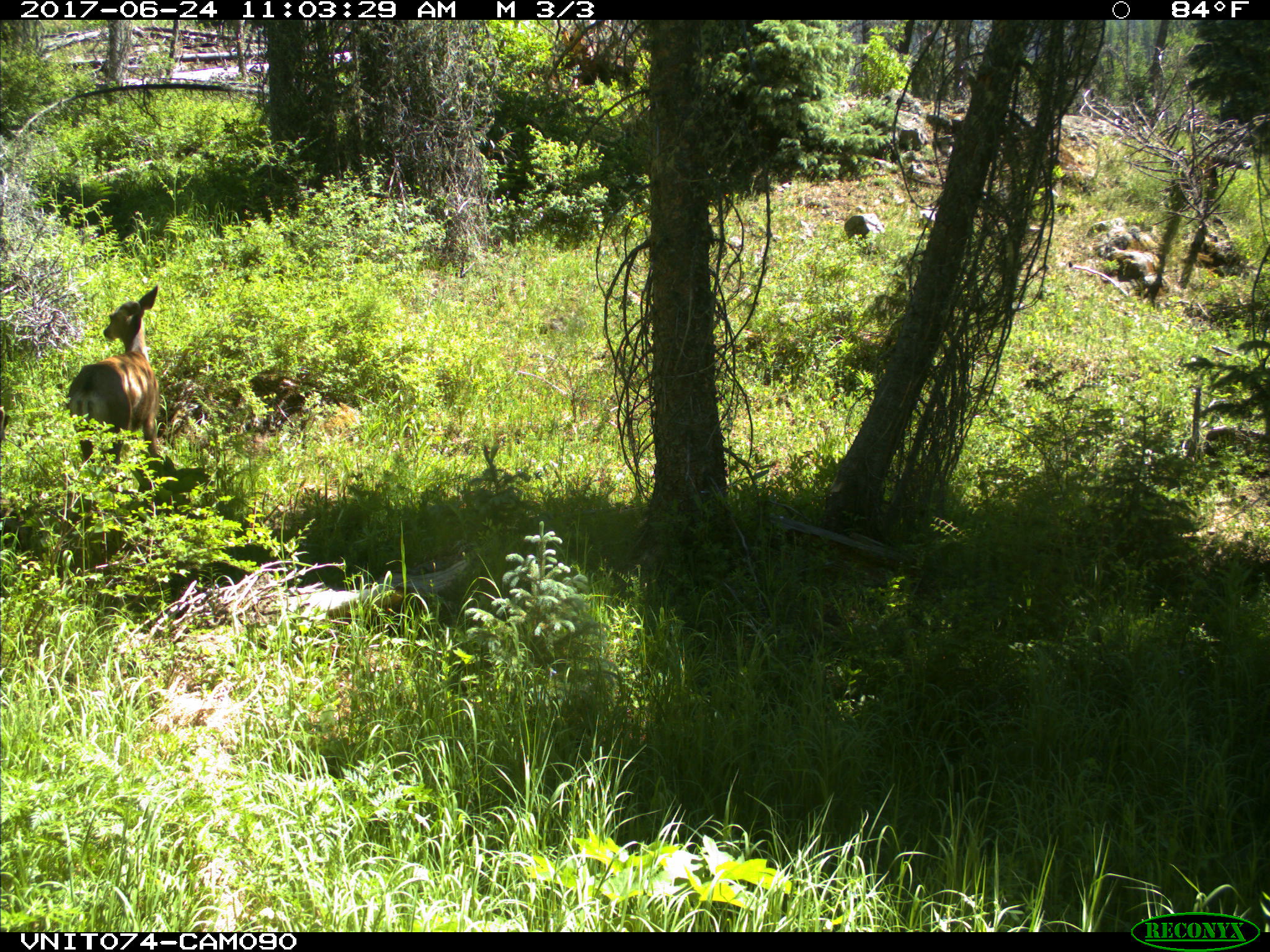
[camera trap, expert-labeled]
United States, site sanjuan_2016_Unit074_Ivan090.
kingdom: Animalia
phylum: Chordata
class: Mammalia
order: Artiodactyla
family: Cervidae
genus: Odocoileus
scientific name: Odocoileus hemionus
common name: mule deer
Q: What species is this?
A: Odocoileus hemionus (mule deer).